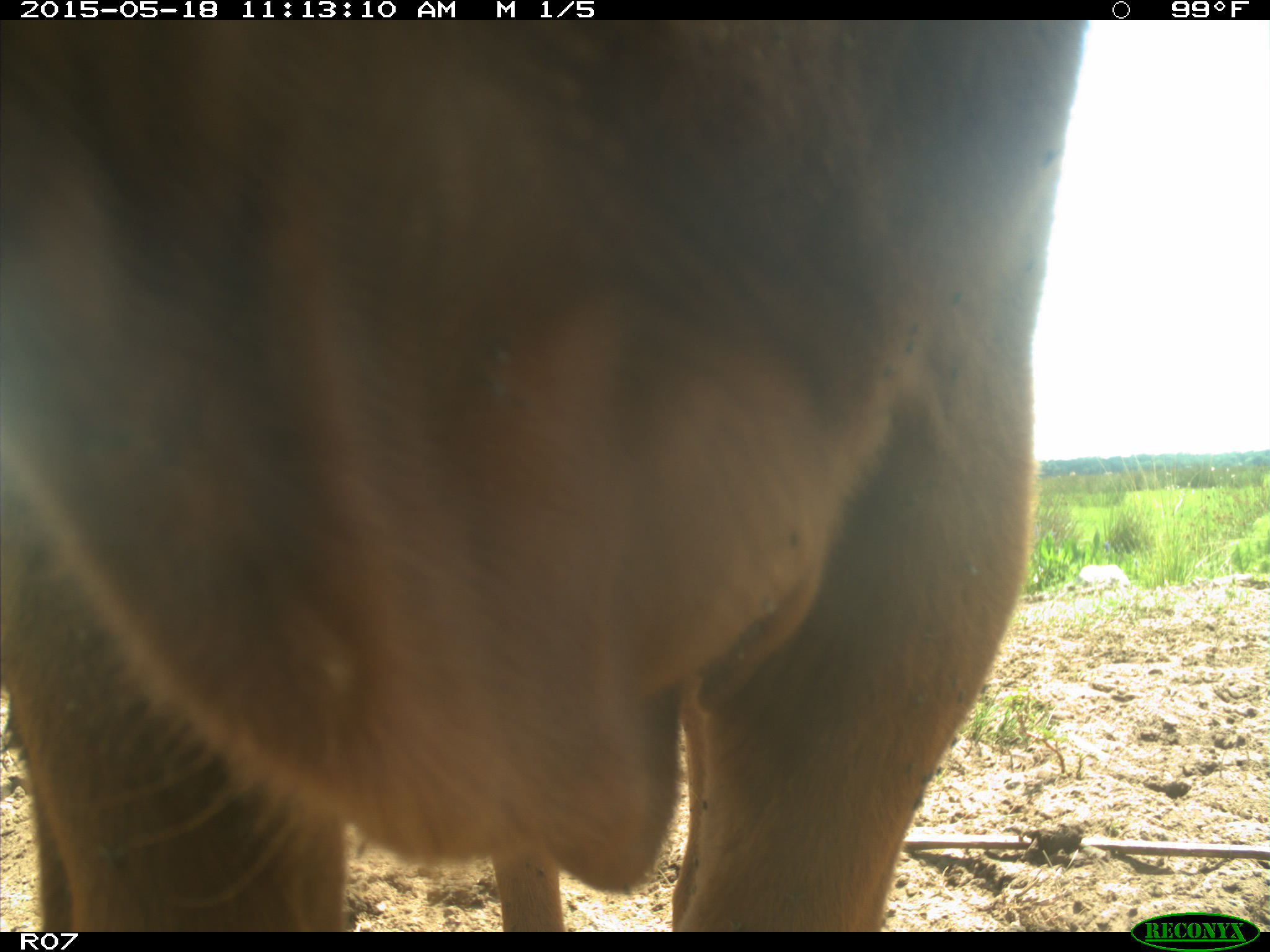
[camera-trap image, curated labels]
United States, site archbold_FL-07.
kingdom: Animalia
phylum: Chordata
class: Mammalia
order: Artiodactyla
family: Bovidae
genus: Bos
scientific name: Bos taurus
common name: domestic cow